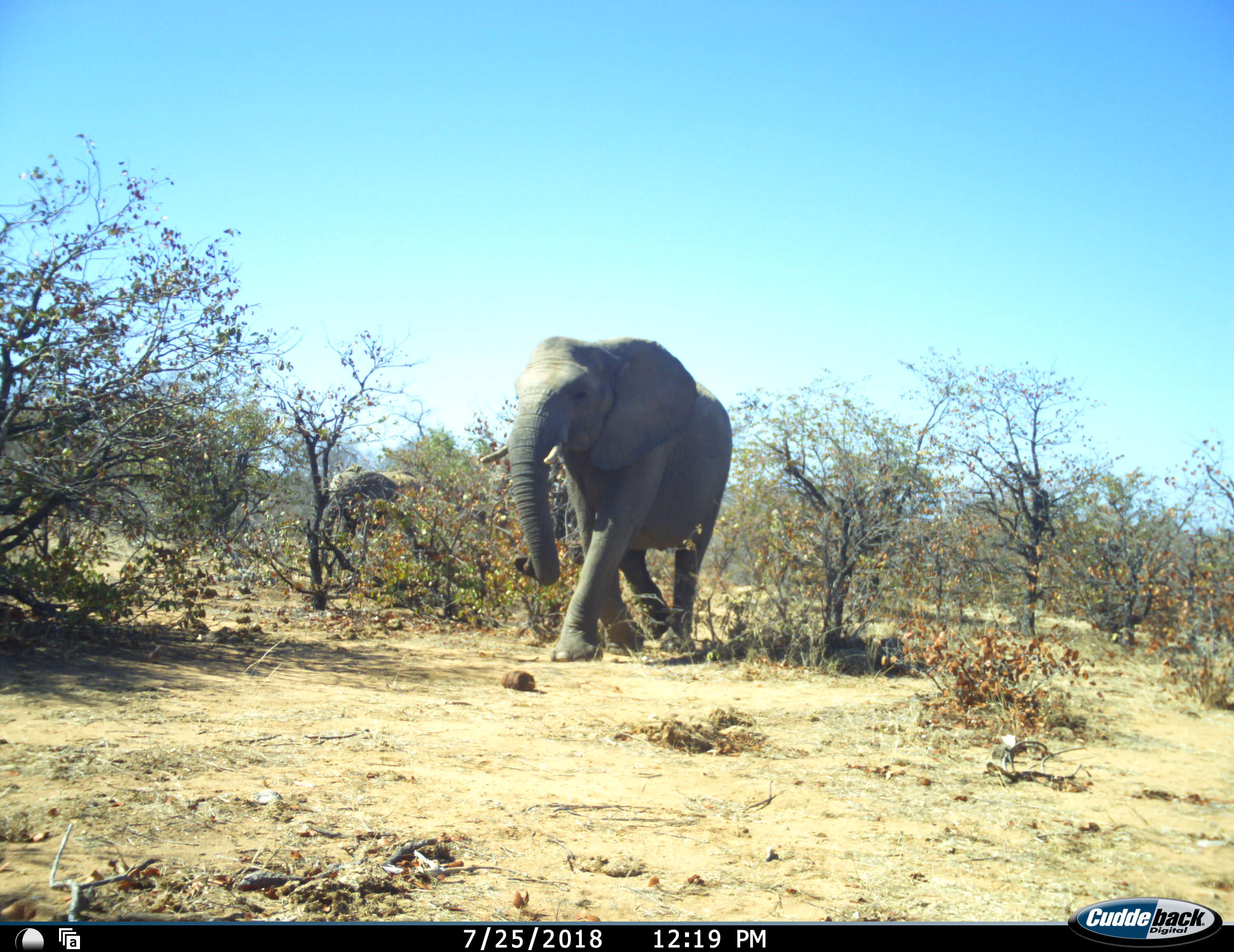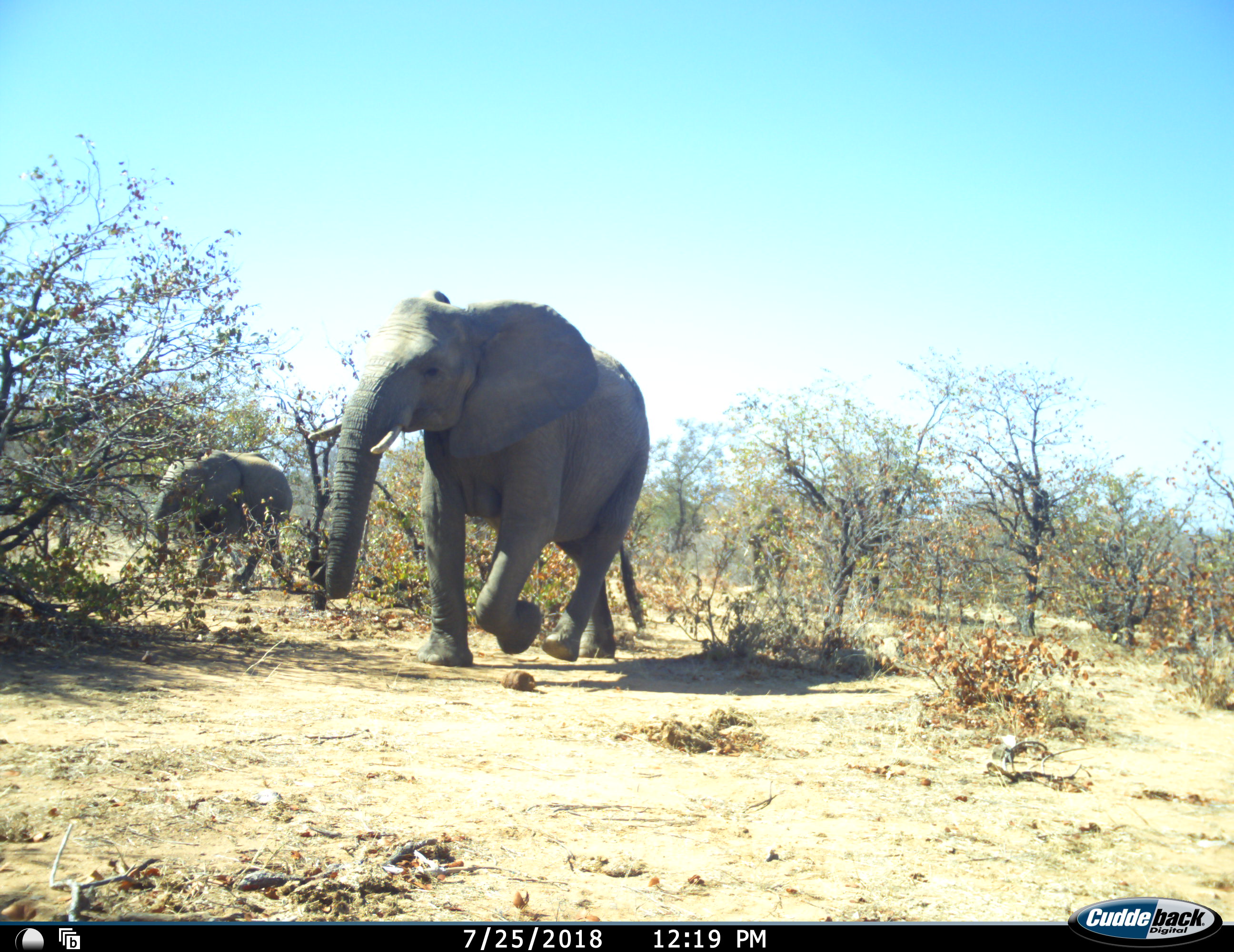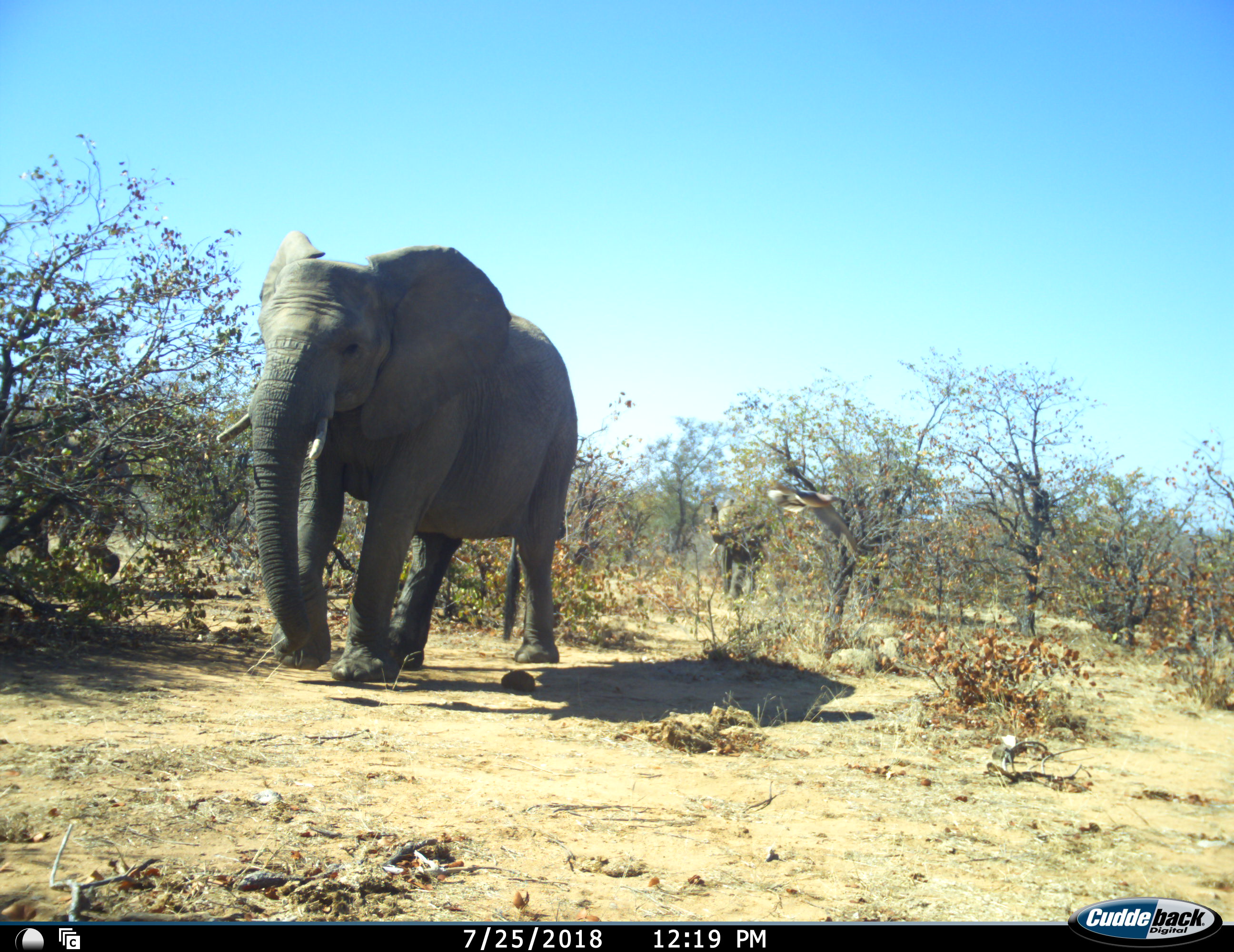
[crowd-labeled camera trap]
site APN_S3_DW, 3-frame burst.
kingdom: Animalia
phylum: Chordata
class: Mammalia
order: Proboscidea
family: Elephantidae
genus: Loxodonta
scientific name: Loxodonta africana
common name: african bush elephant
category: elephant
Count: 3.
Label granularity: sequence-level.